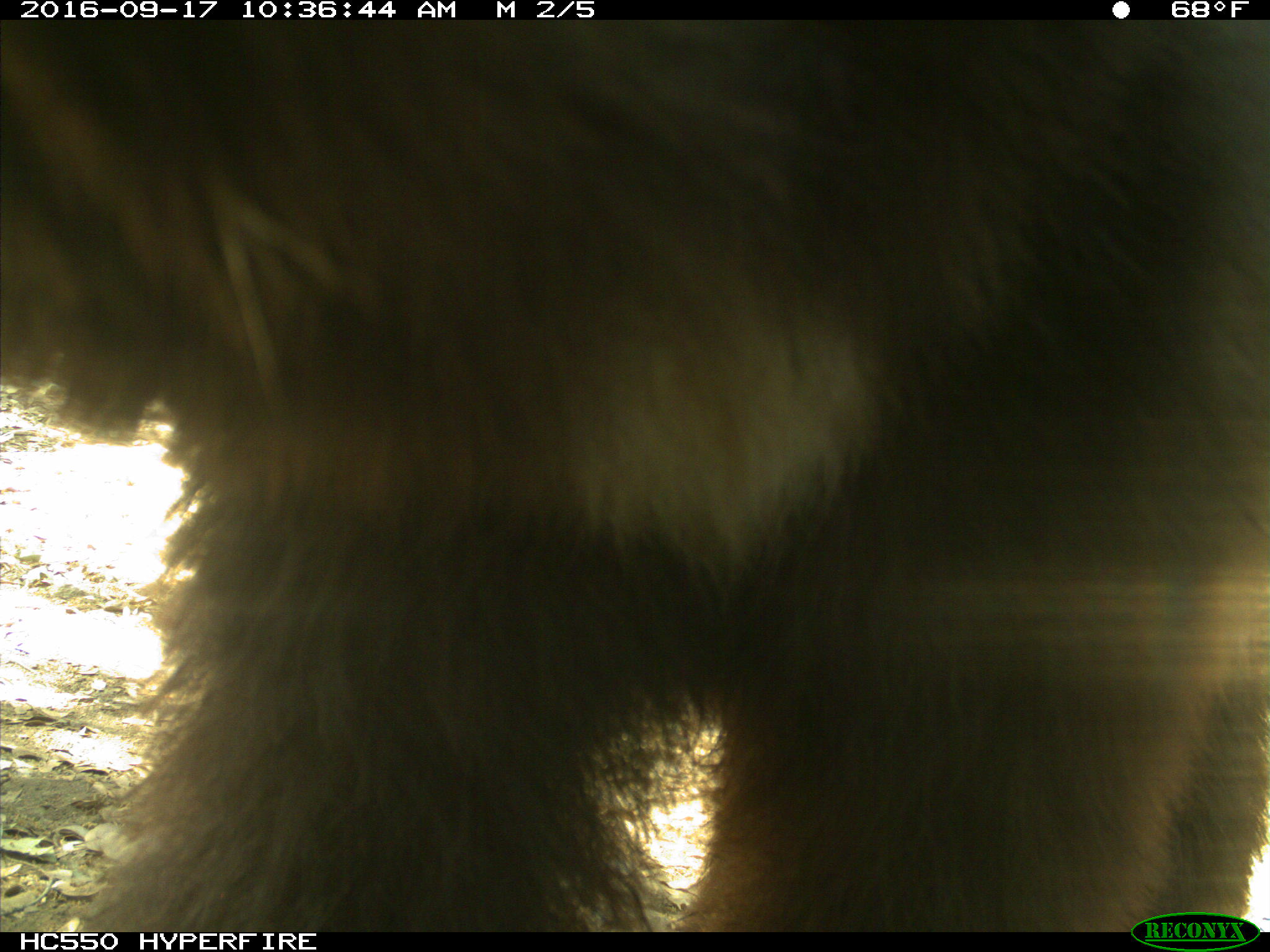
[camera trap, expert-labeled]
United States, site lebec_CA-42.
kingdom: Animalia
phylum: Chordata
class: Mammalia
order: Carnivora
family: Ursidae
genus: Ursus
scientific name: Ursus americanus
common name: american black bear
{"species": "Ursus americanus (american black bear)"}